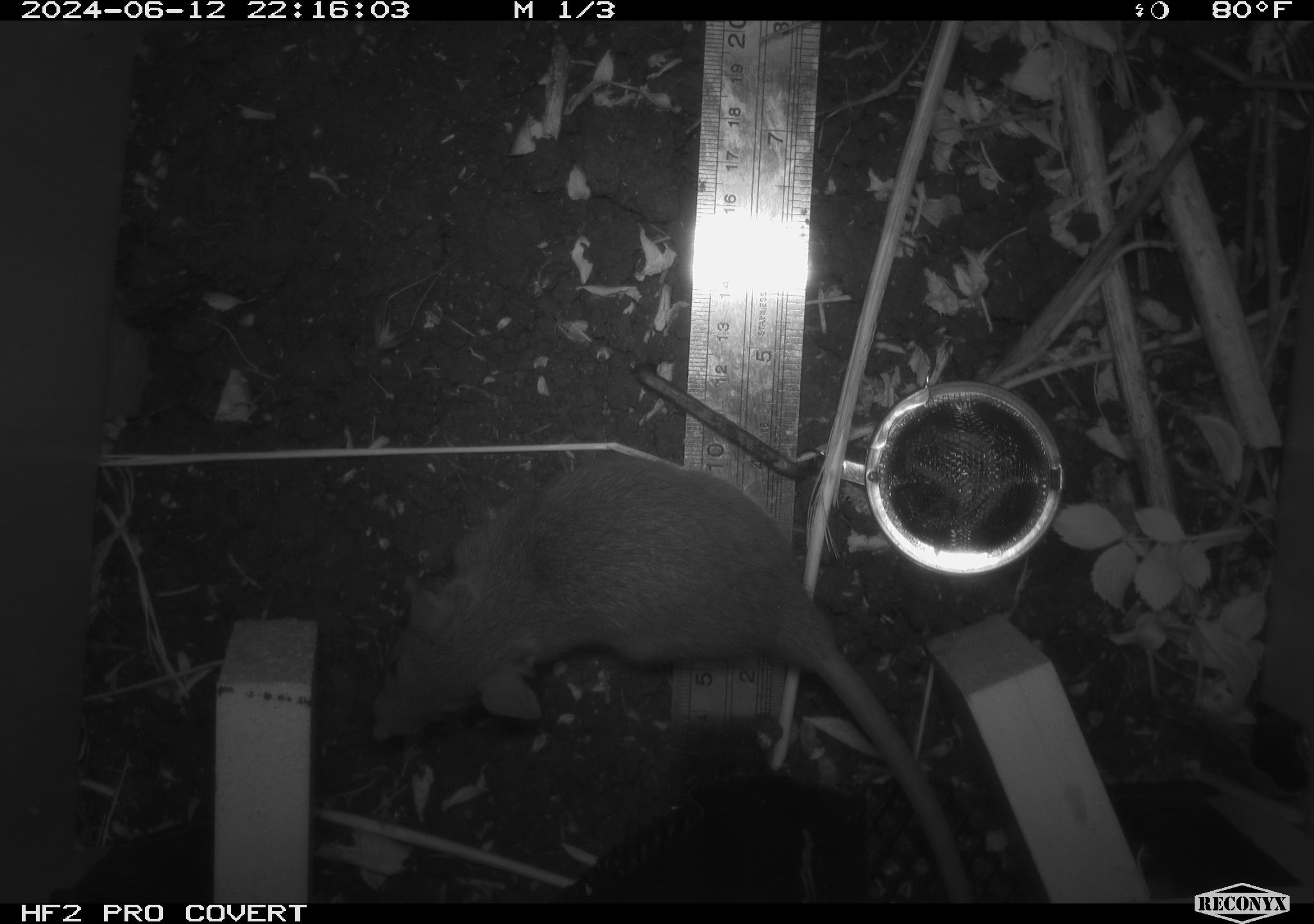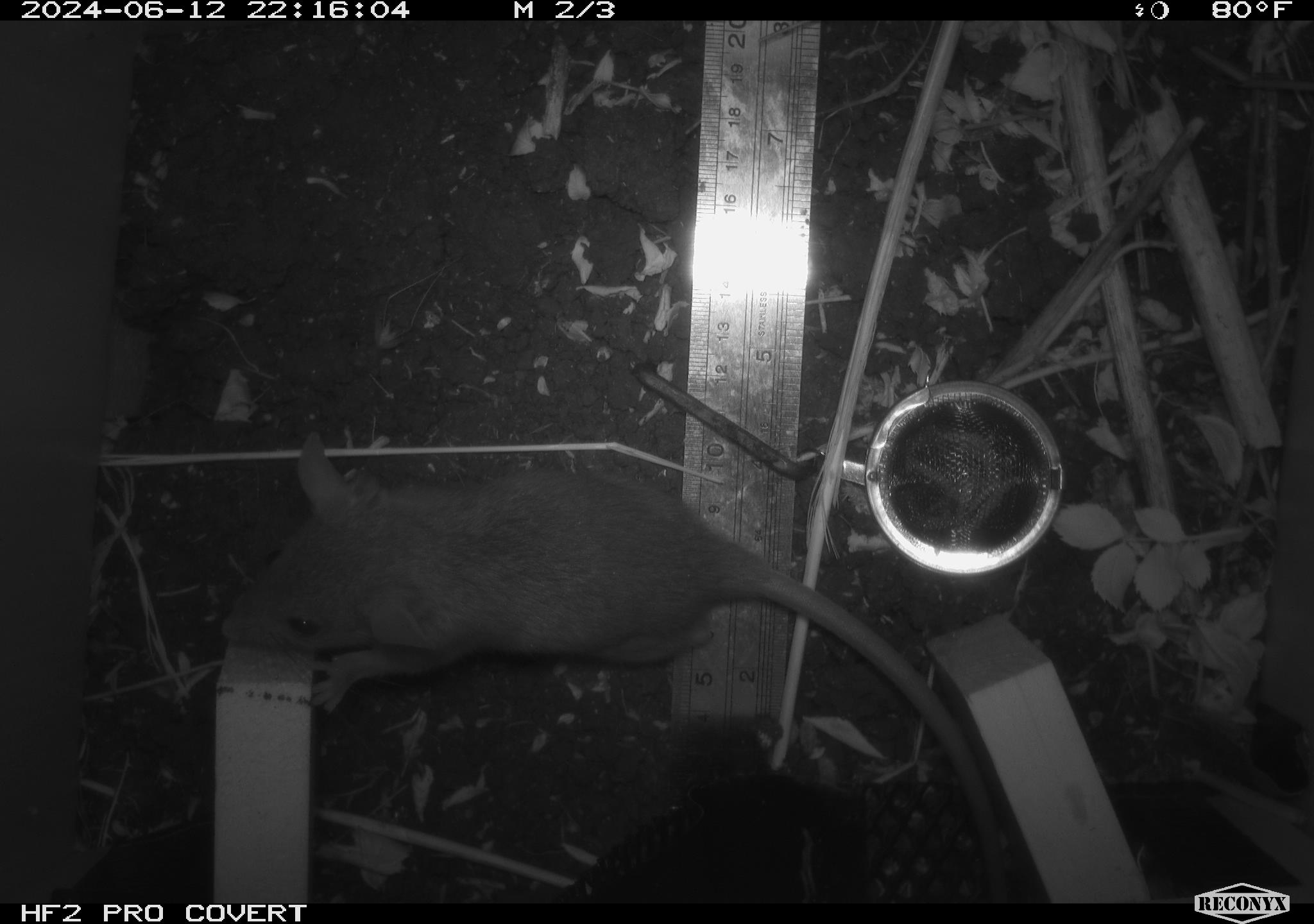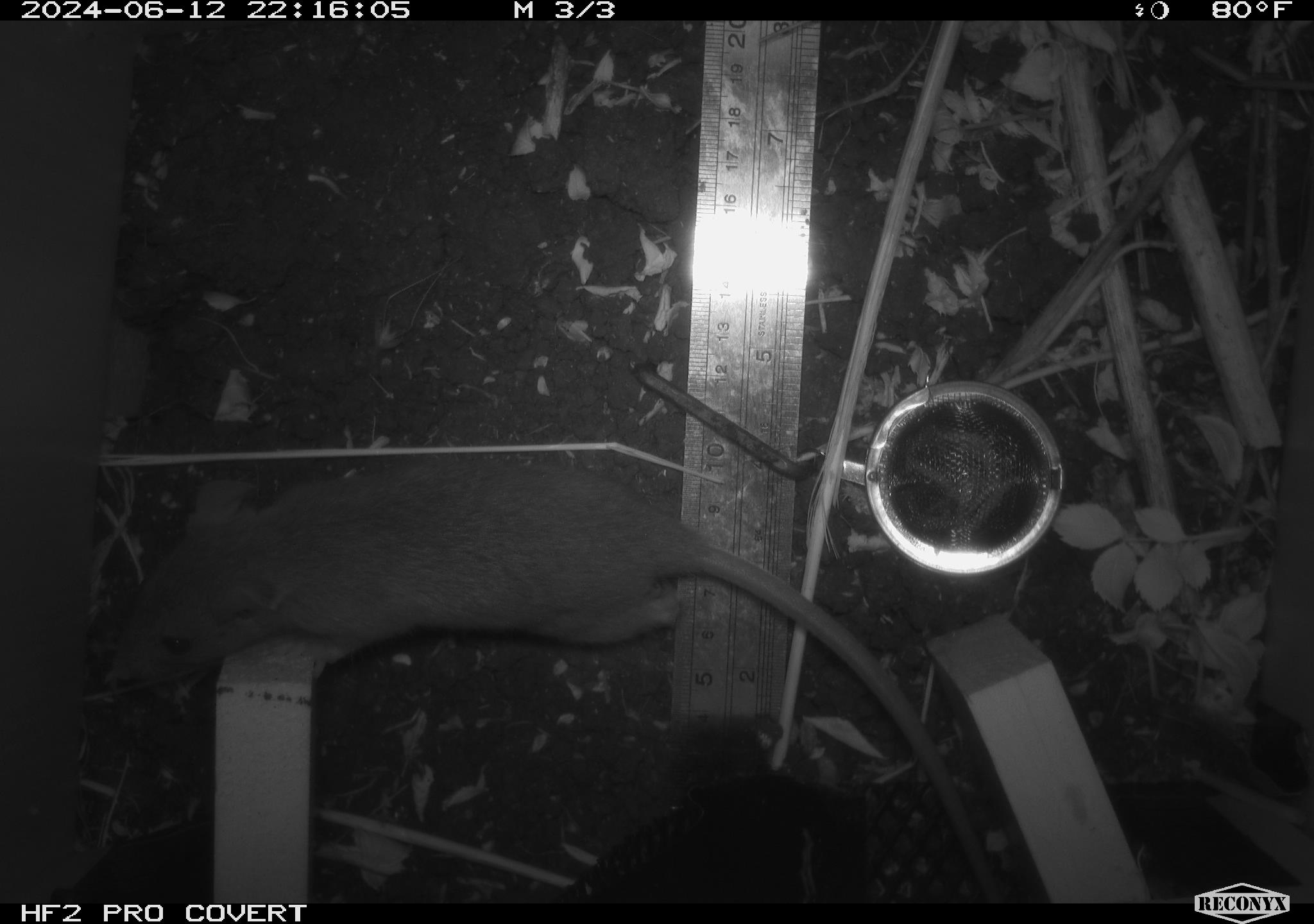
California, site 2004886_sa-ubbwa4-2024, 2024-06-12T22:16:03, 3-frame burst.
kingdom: Animalia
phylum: Chordata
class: Mammalia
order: Rodentia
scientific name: Rodentia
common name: woodrat or rat or mouse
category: woodrat or rat or mouse species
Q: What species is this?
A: Woodrat or rat or mouse species (woodrat or rat or mouse) (Rodentia).